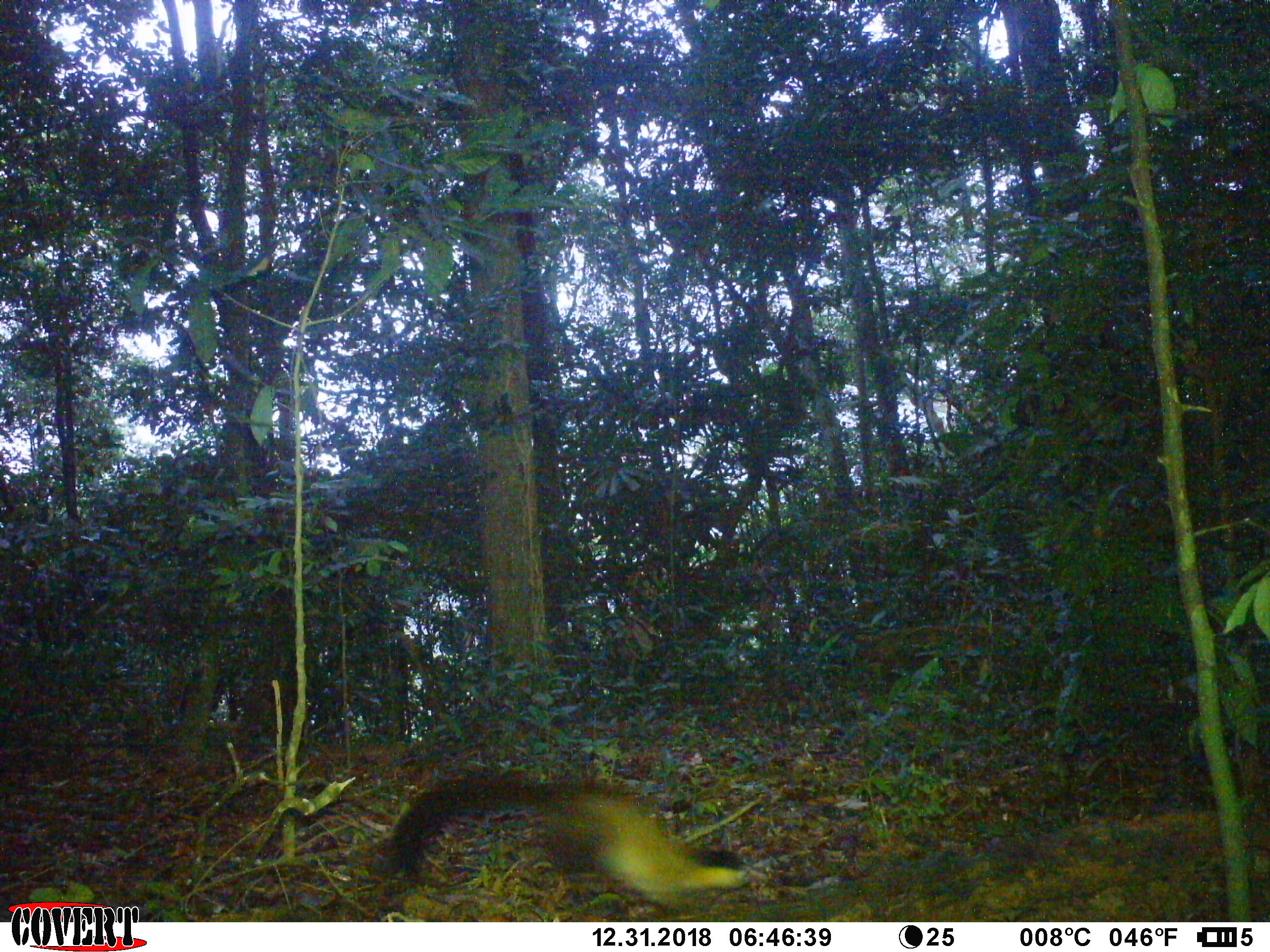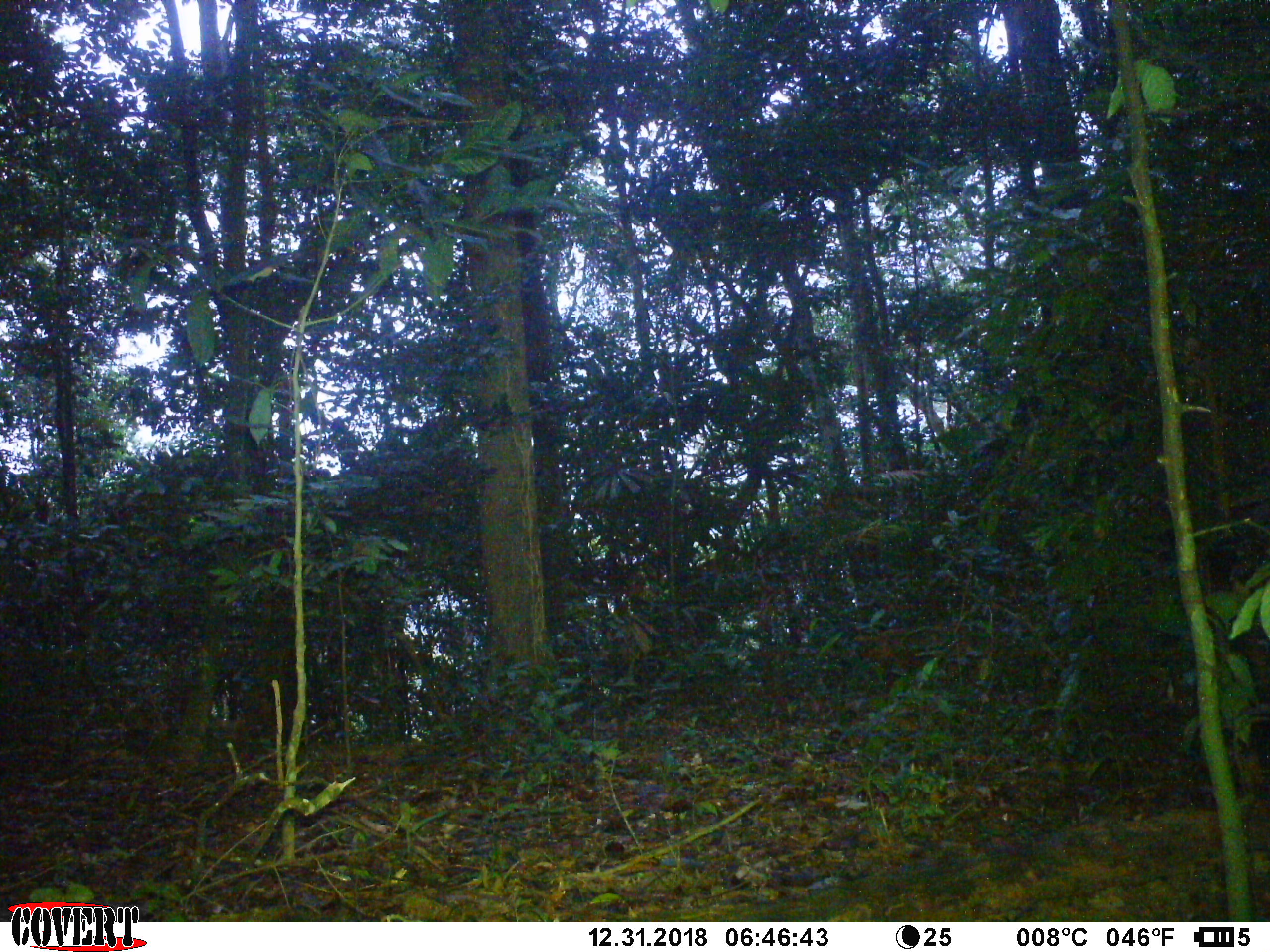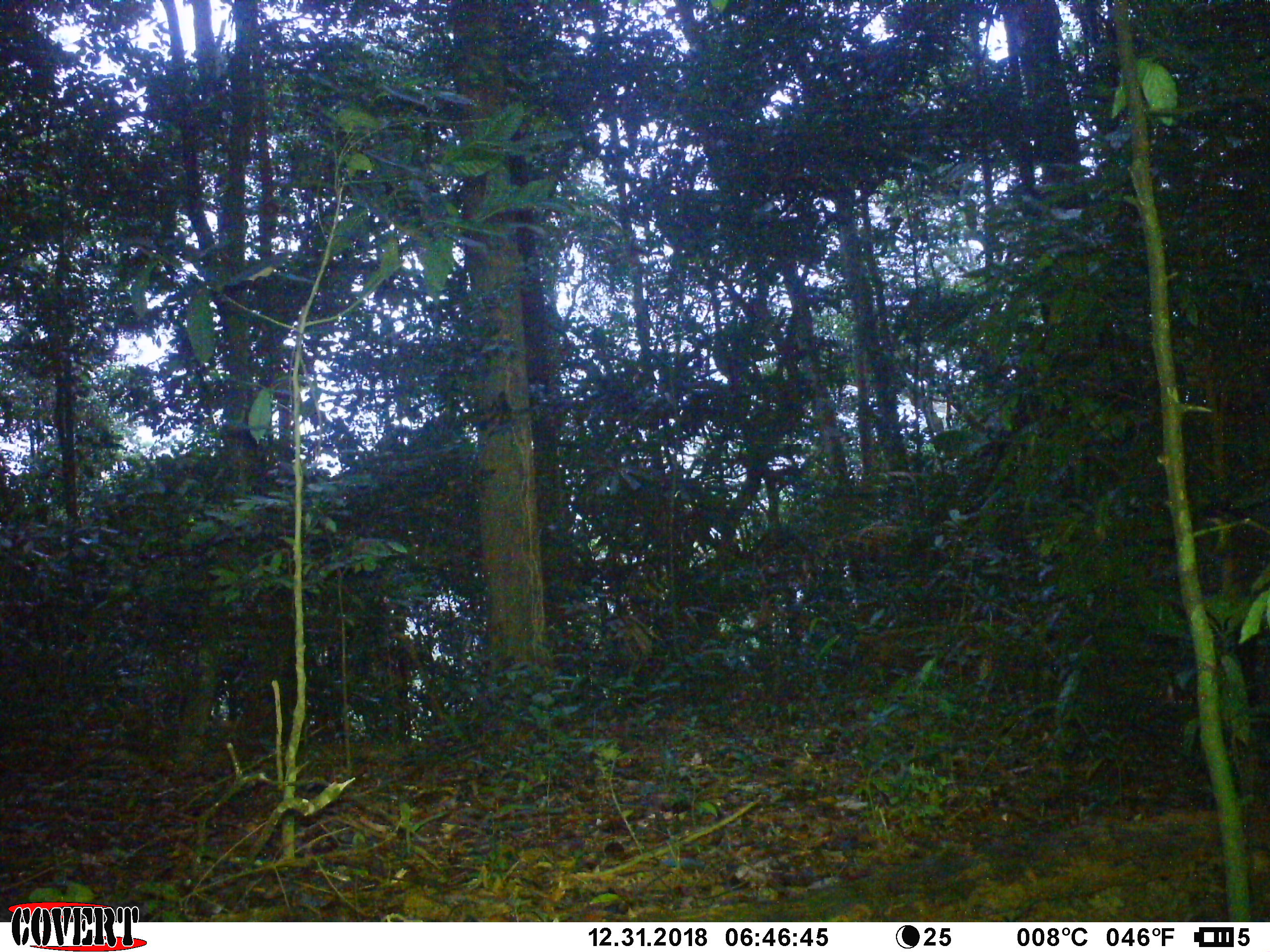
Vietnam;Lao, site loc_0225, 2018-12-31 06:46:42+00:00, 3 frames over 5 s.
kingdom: Animalia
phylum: Chordata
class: Mammalia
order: Carnivora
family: Mustelidae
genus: Martes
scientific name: Martes flavigula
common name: yellow-throated marten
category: yellow throated marten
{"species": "yellow throated marten (yellow-throated marten) (Martes flavigula)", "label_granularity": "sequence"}